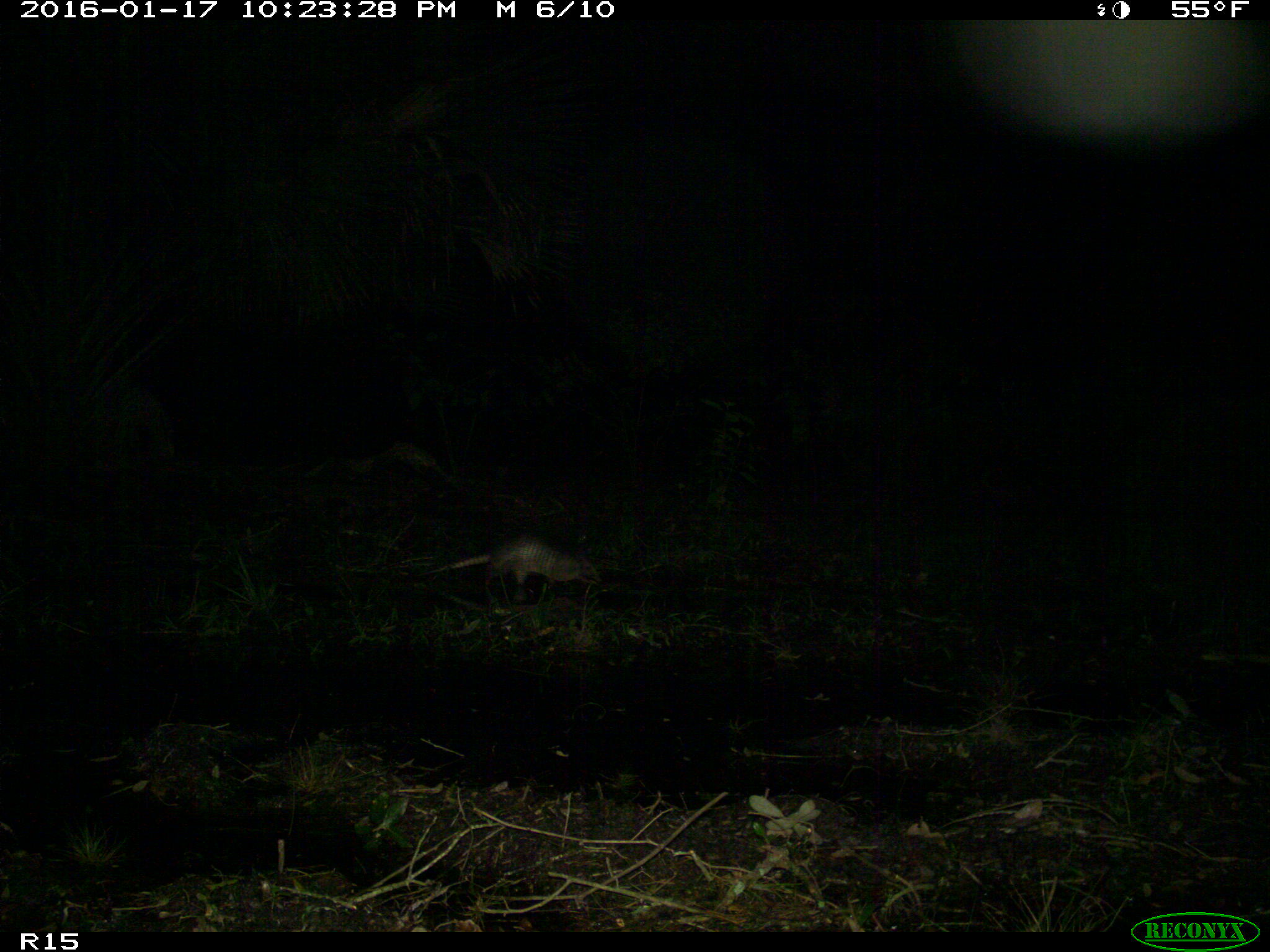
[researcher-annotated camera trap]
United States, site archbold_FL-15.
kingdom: Animalia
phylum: Chordata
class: Mammalia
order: Cingulata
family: Dasypodidae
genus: Dasypus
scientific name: Dasypus novemcinctus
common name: nine-banded armadillo